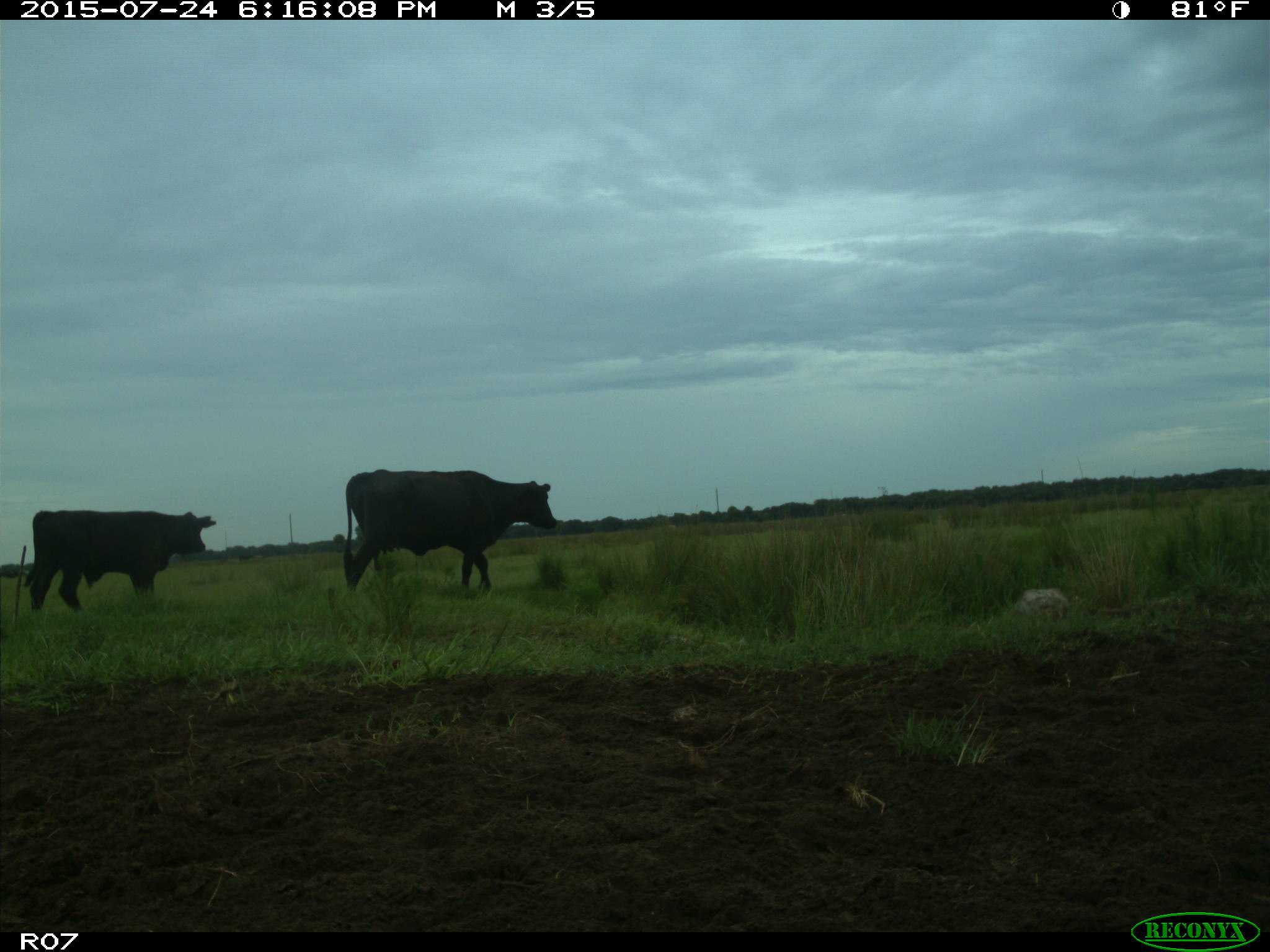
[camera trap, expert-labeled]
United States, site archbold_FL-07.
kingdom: Animalia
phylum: Chordata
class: Mammalia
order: Artiodactyla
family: Bovidae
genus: Bos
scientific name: Bos taurus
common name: domestic cow